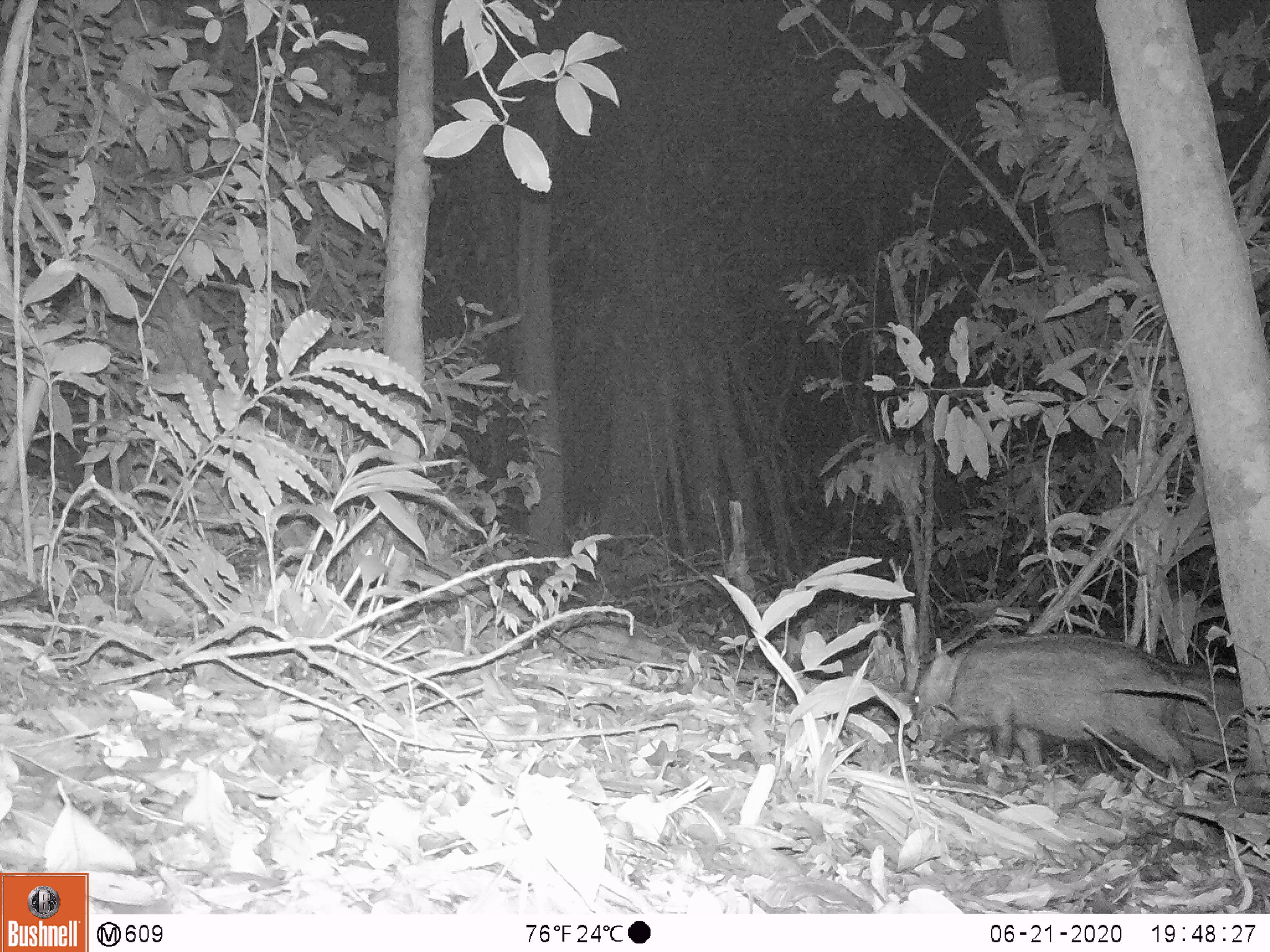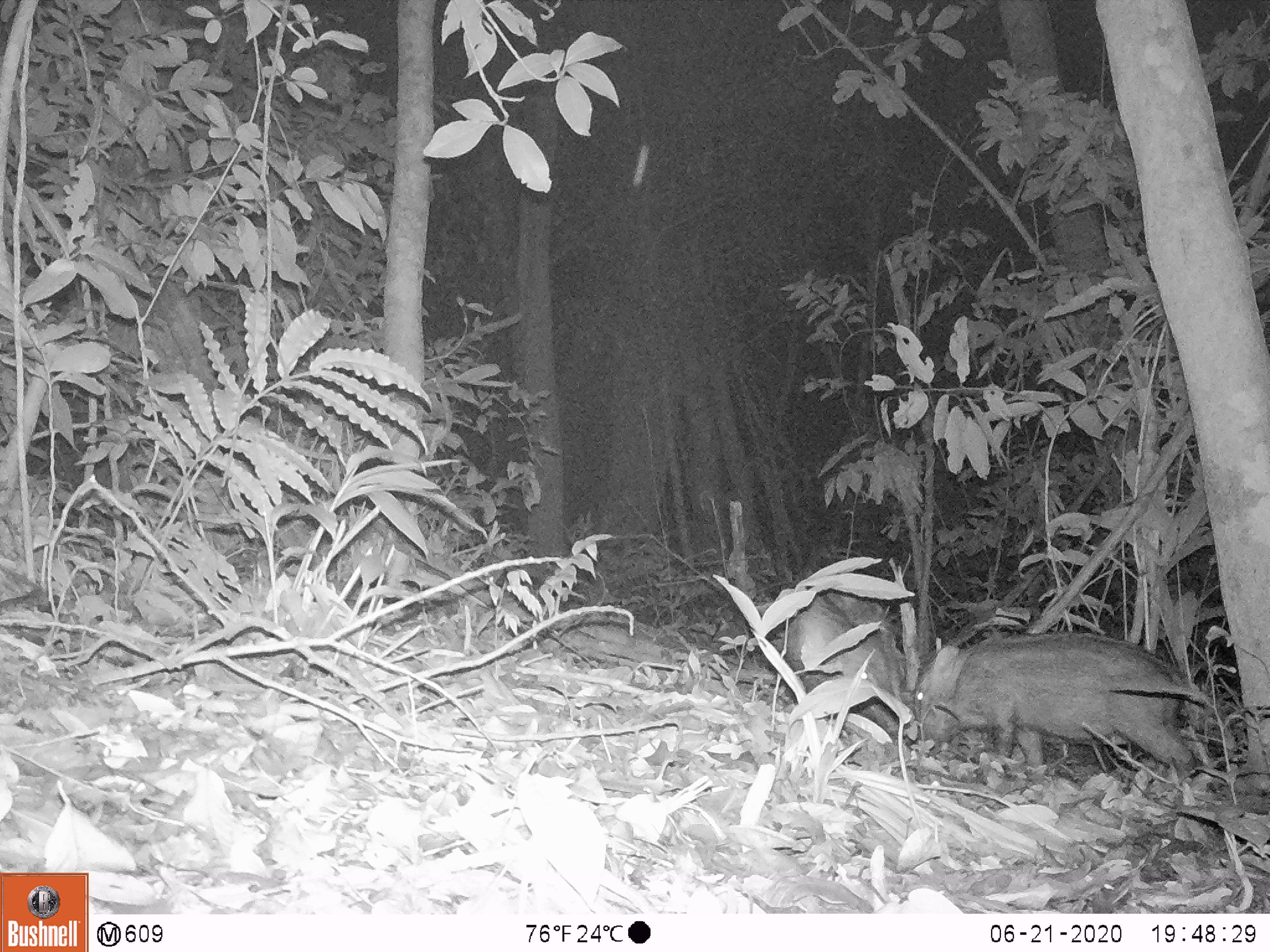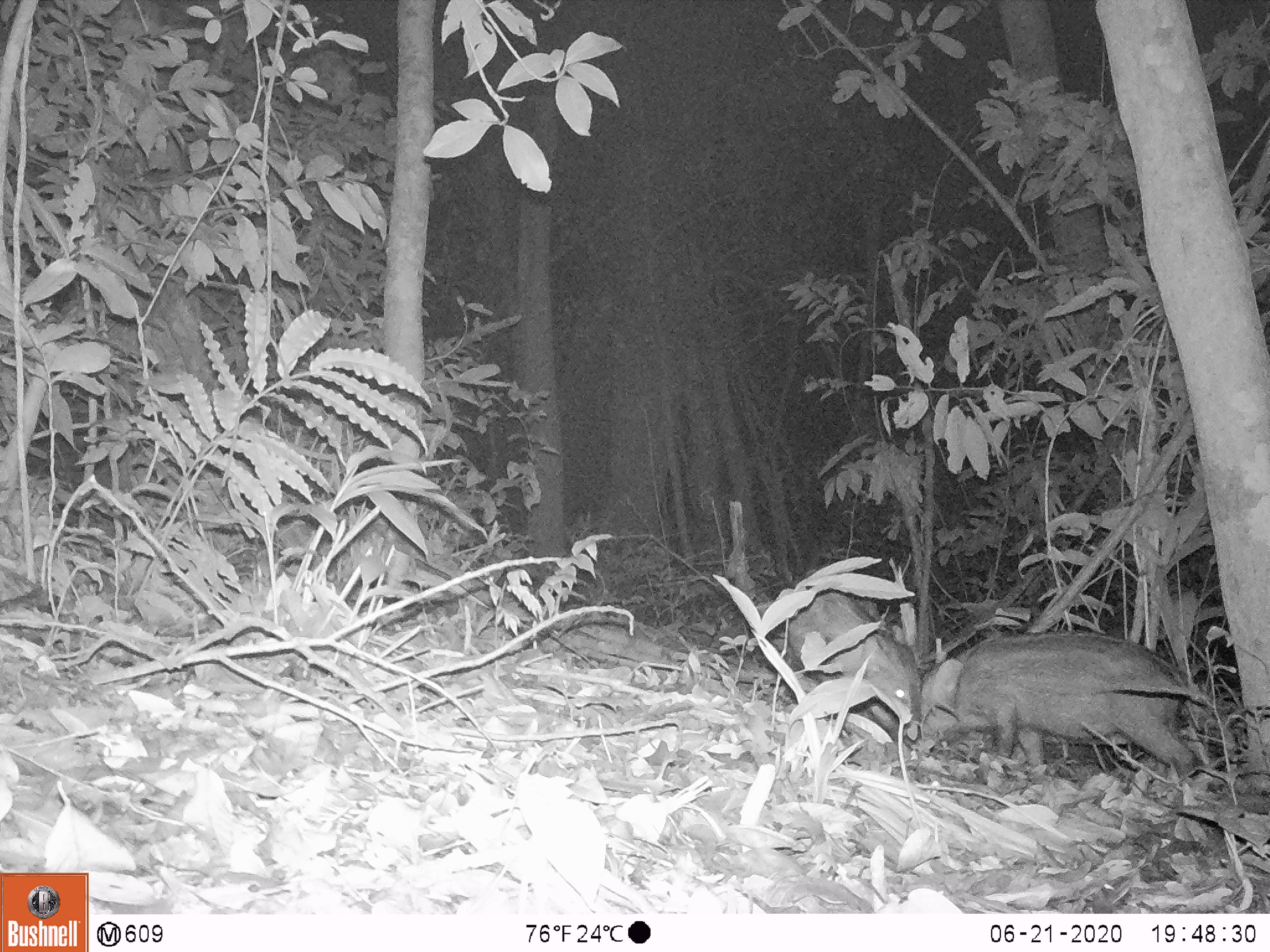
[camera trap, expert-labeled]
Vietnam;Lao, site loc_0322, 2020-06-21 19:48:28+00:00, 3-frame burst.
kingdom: Animalia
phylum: Chordata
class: Mammalia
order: Artiodactyla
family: Suidae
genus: Sus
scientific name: Sus scrofa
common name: eurasian wild pig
Eurasian wild pig (Sus scrofa). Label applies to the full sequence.